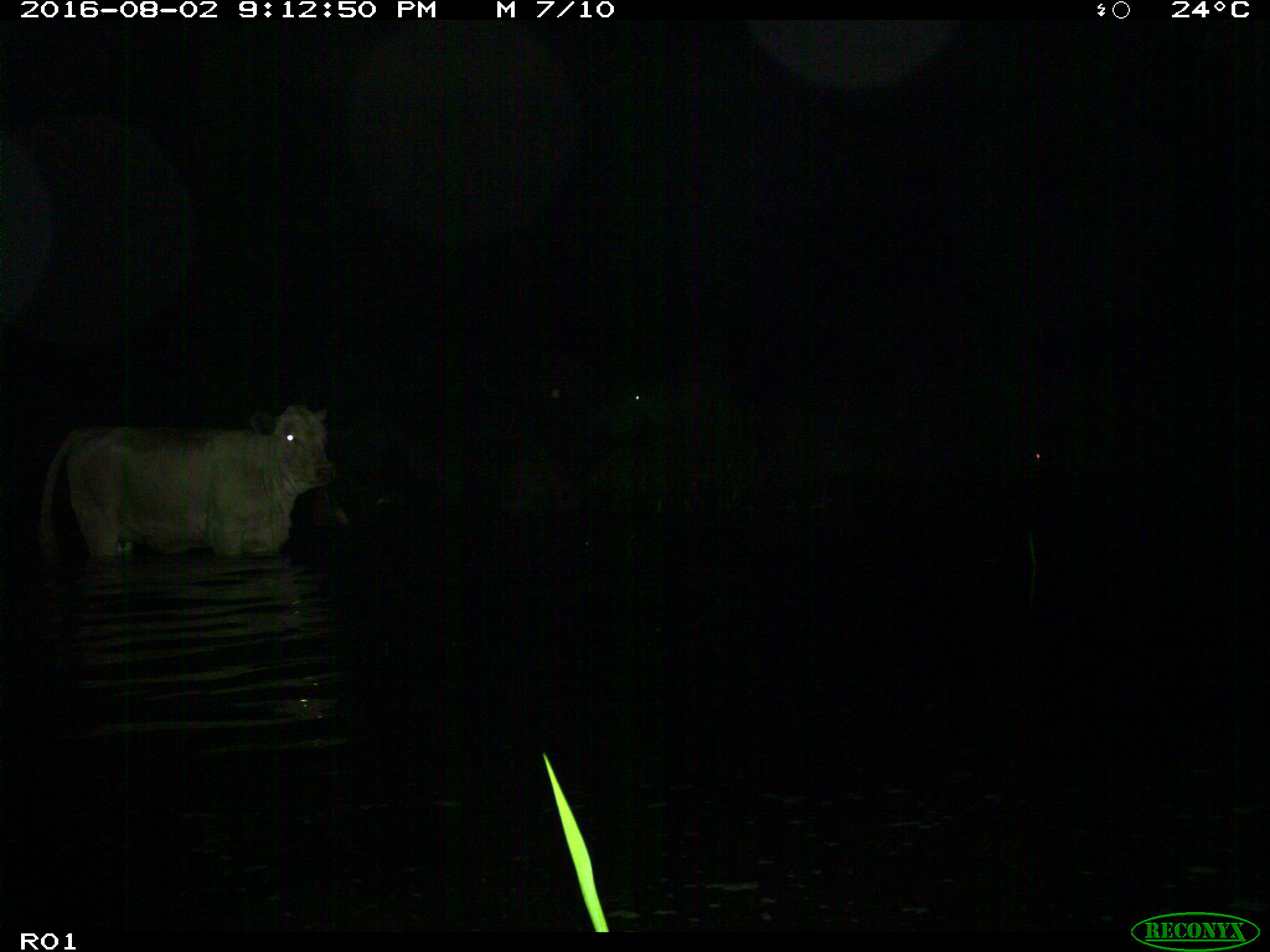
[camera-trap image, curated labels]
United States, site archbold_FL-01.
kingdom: Animalia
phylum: Chordata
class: Mammalia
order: Artiodactyla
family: Bovidae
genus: Bos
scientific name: Bos taurus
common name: domestic cow